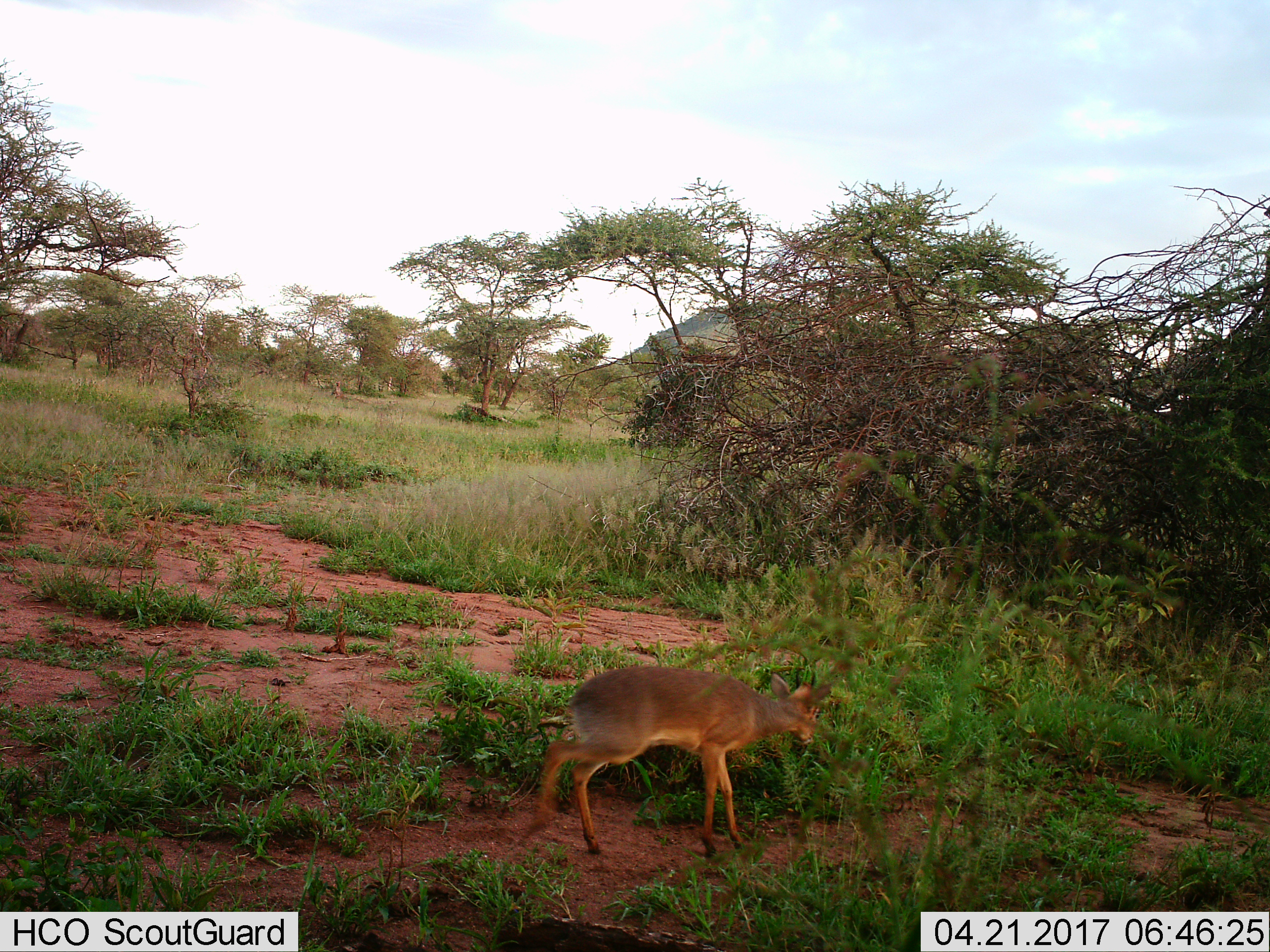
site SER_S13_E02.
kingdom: Animalia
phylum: Chordata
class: Mammalia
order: Artiodactyla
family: Bovidae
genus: Madoqua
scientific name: Madoqua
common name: dik-dik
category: dikdik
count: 1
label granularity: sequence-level